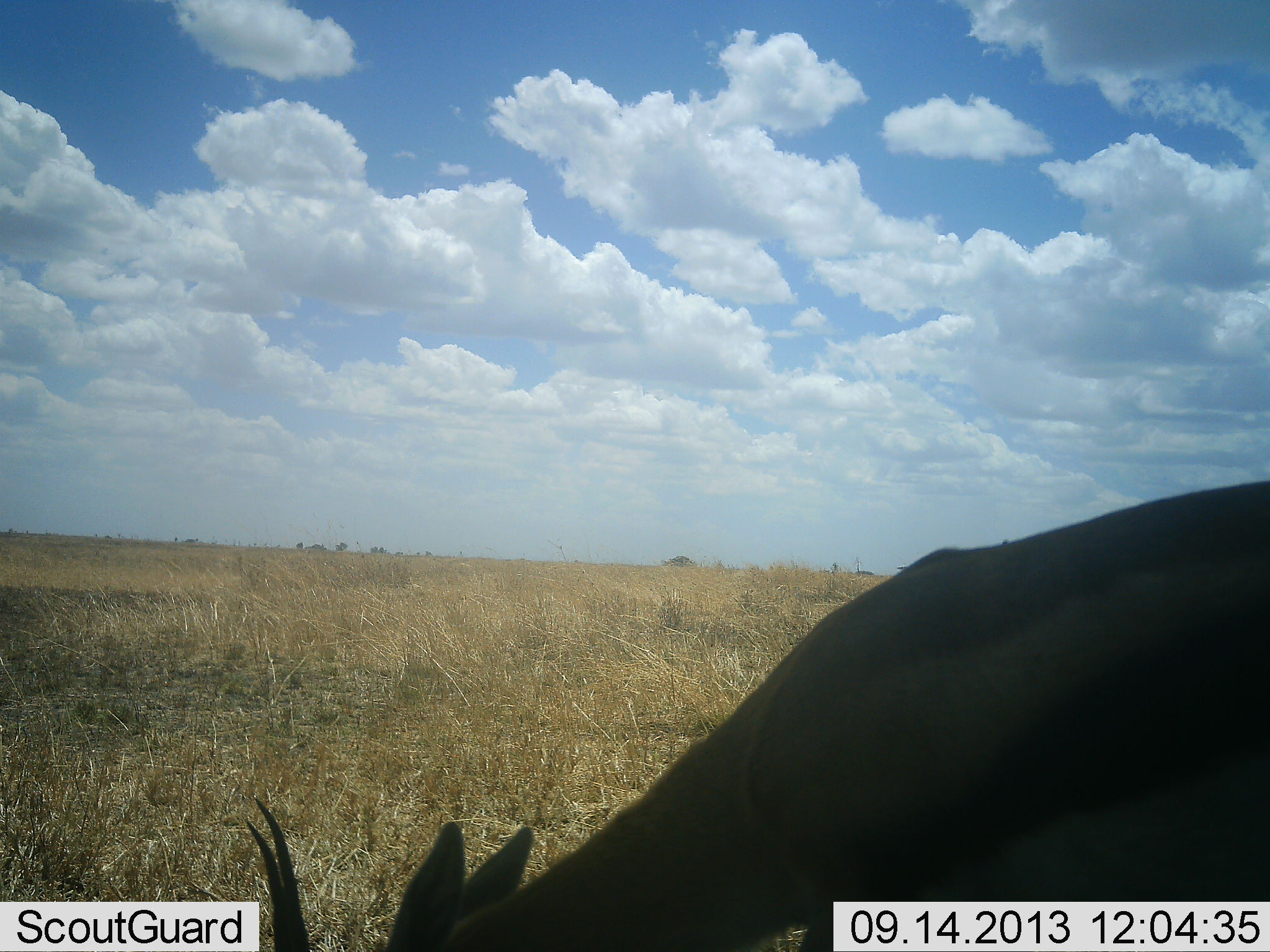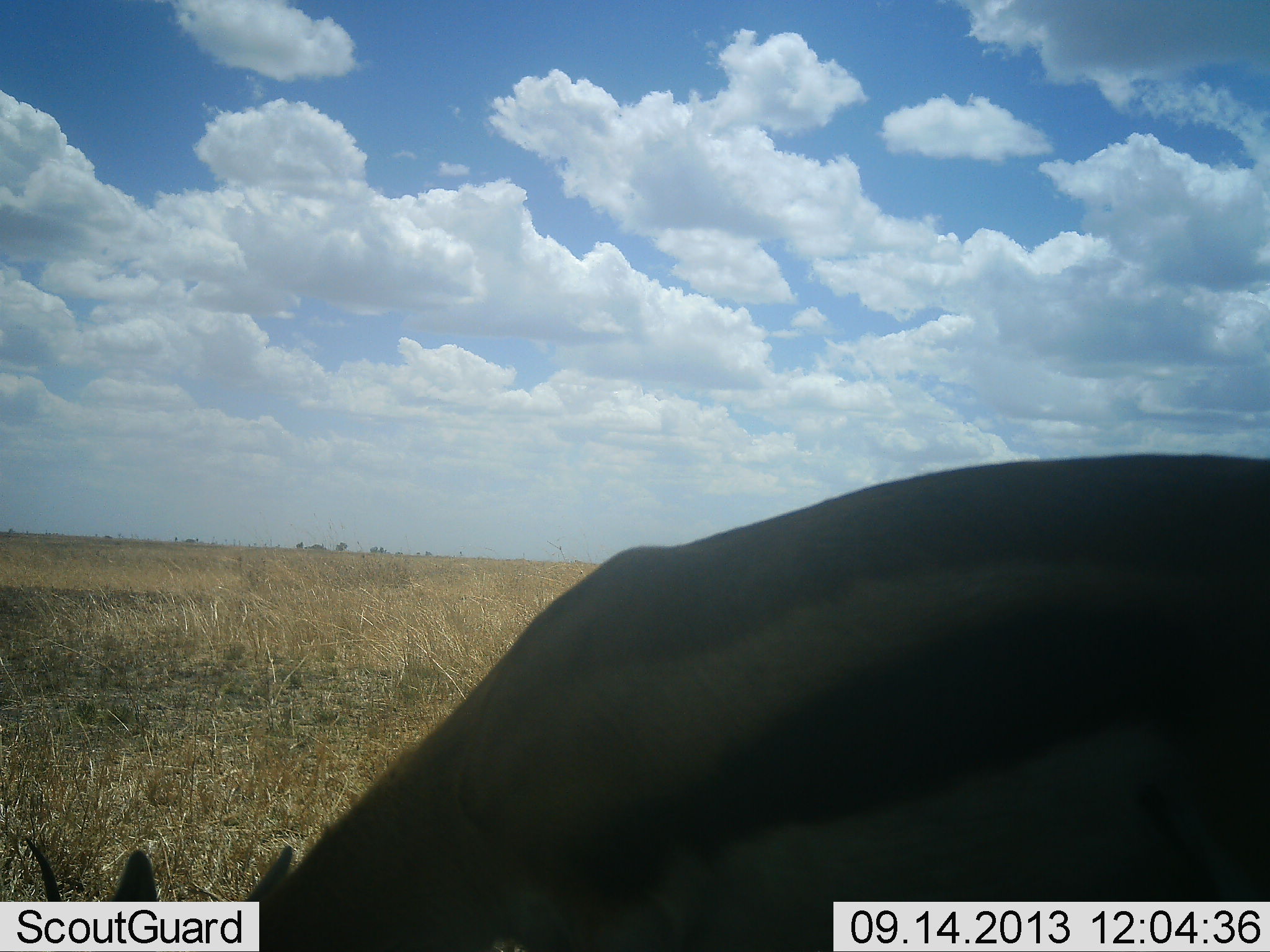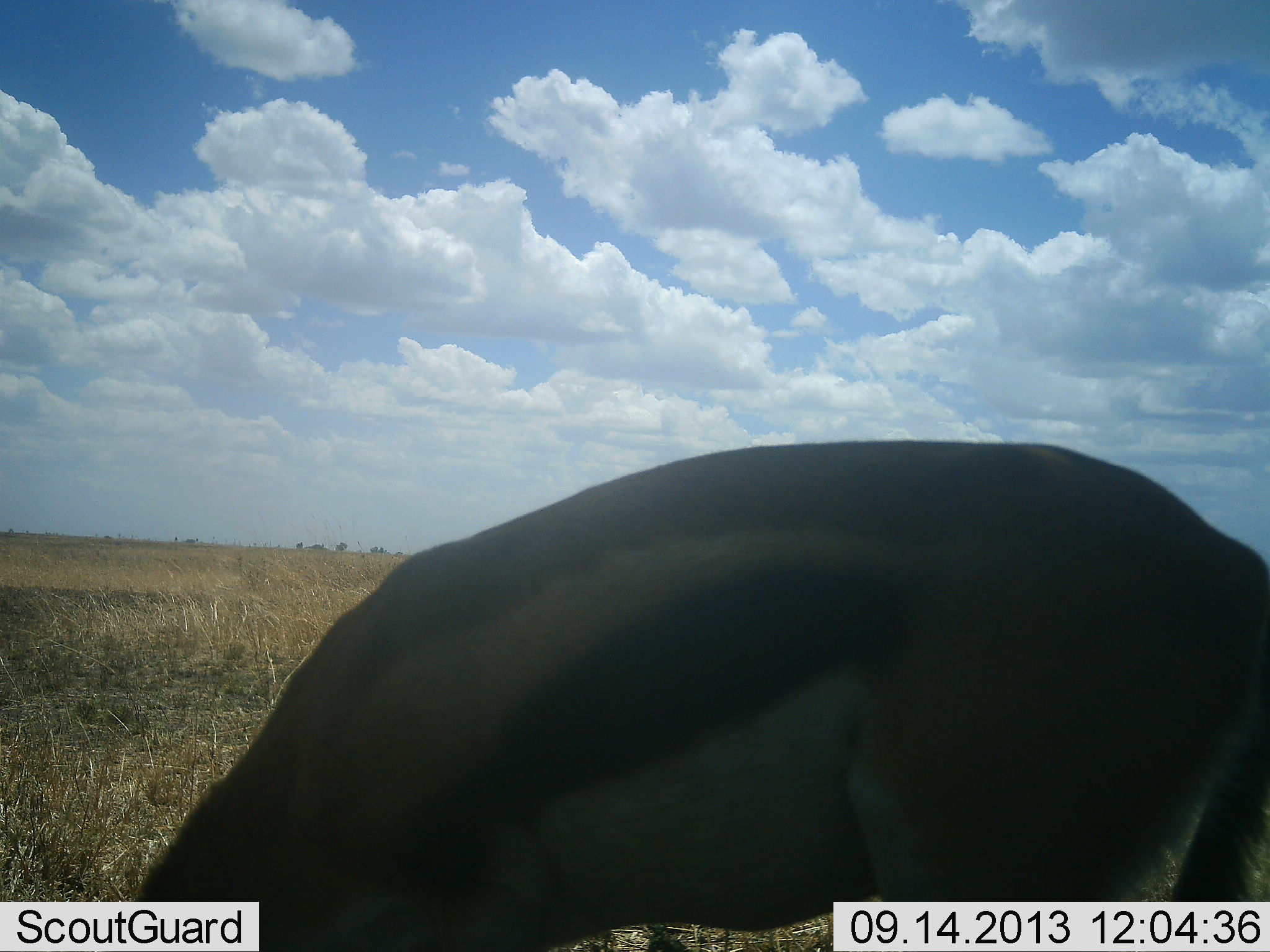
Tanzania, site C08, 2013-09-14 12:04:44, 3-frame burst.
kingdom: Animalia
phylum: Chordata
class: Mammalia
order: Artiodactyla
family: Bovidae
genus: Eudorcas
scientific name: Eudorcas thomsonii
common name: thomson's gazelle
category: gazellethomsons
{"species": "gazellethomsons (thomson's gazelle) (Eudorcas thomsonii)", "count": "1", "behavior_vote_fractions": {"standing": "0%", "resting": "0%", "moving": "30%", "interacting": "0%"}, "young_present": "0%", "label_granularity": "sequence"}